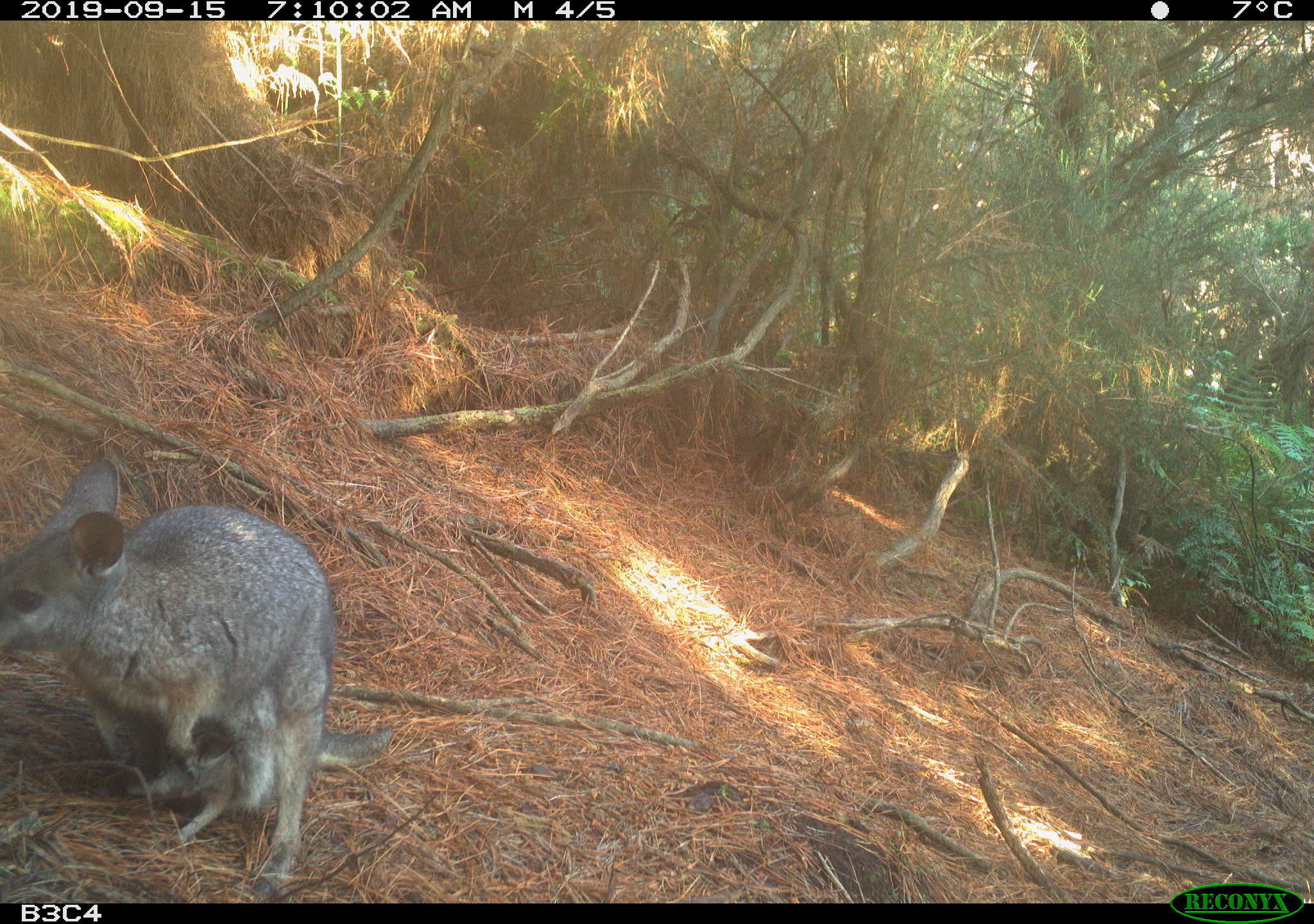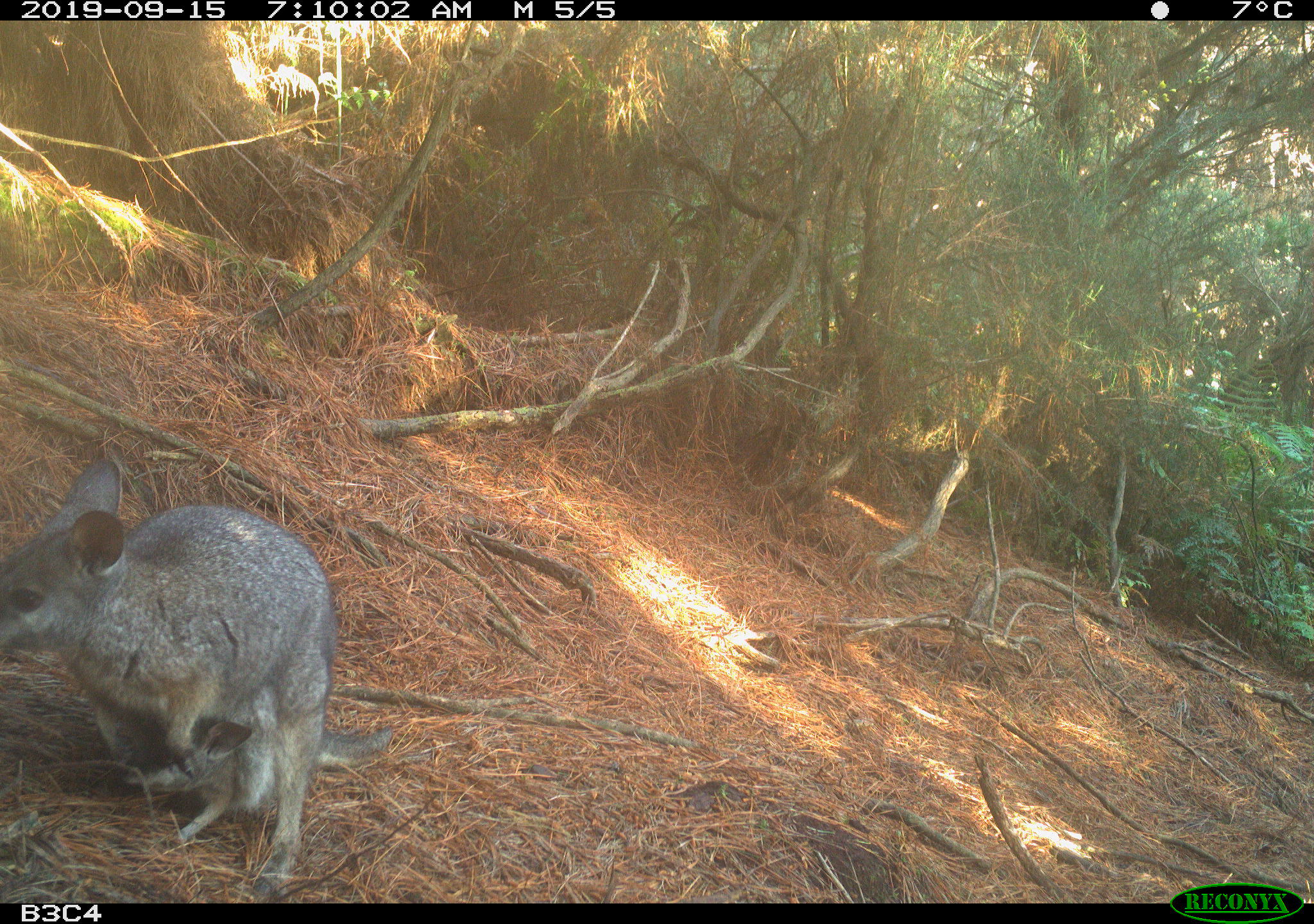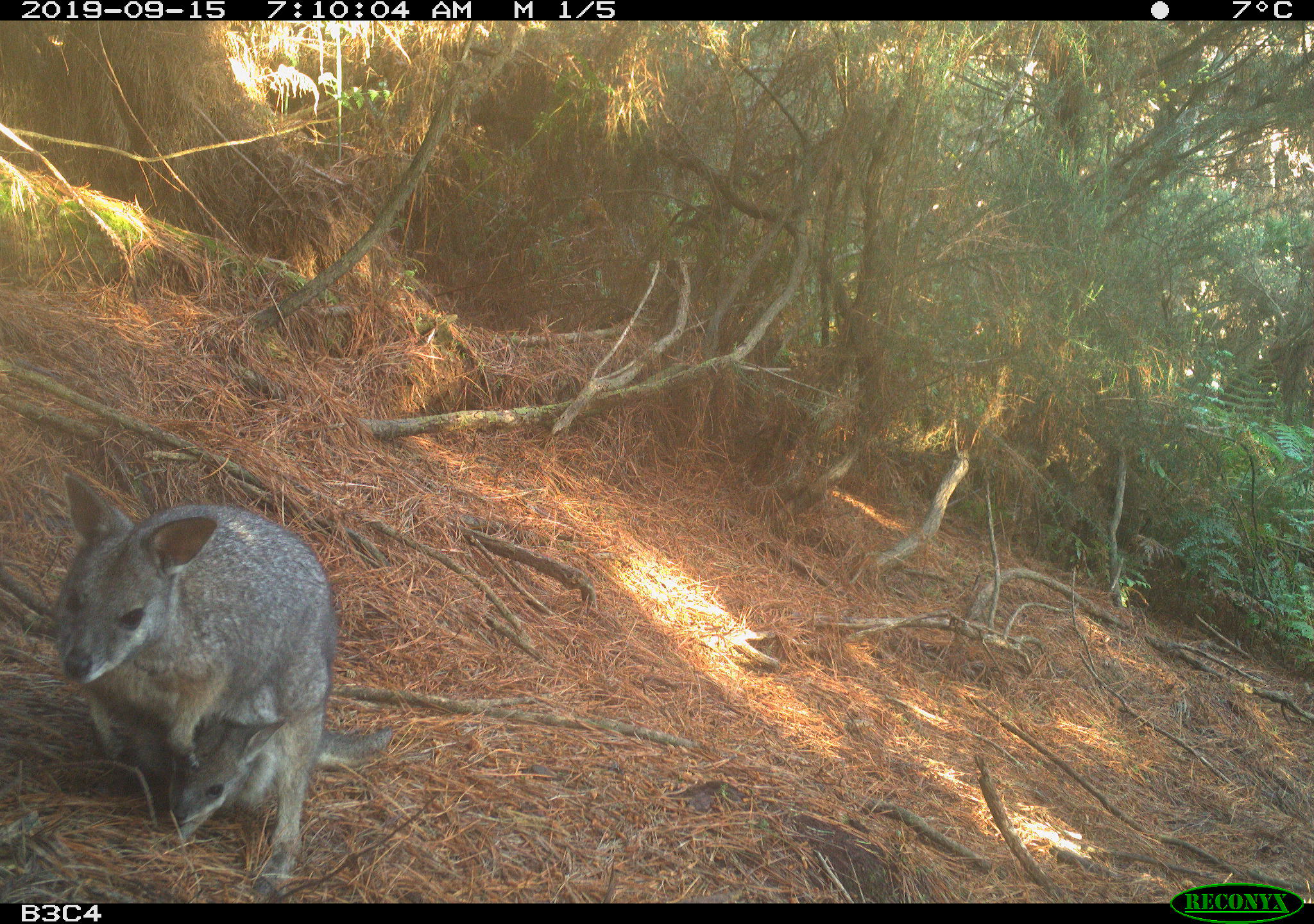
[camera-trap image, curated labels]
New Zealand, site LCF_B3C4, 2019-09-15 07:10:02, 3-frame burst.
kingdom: Animalia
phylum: Chordata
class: Mammalia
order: Diprotodontia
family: Macropodidae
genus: Notamacropus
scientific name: Notamacropus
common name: wallaby